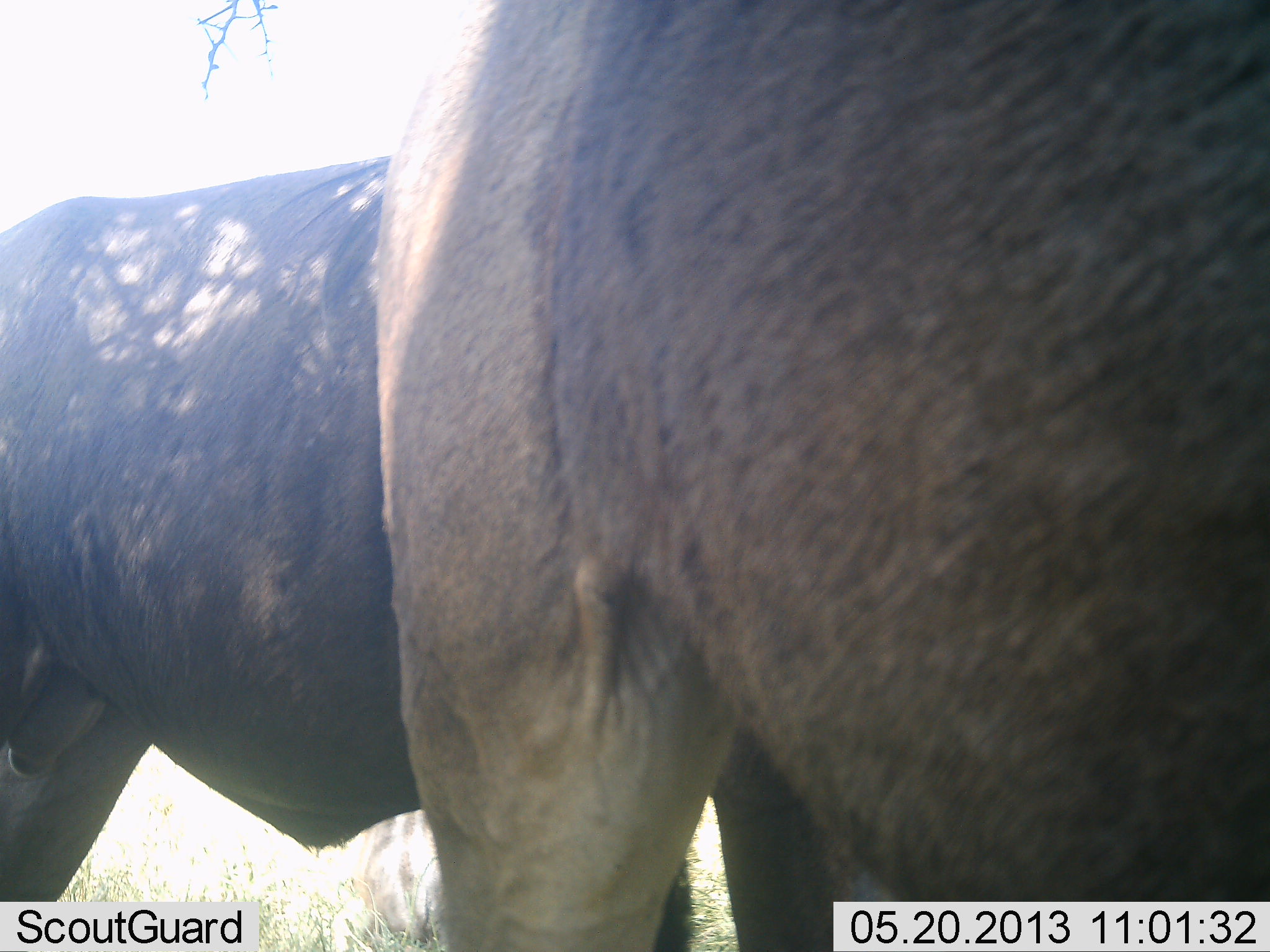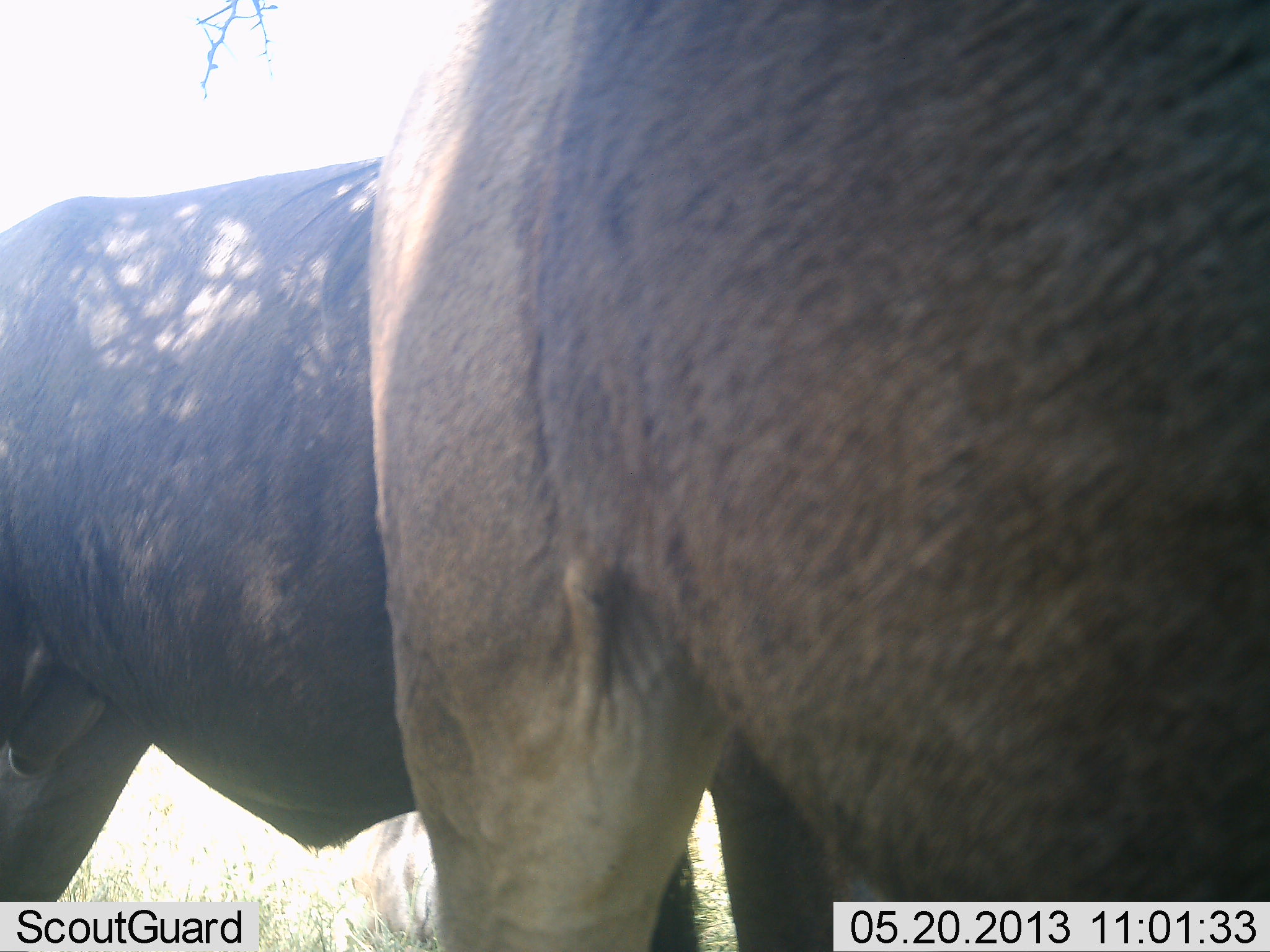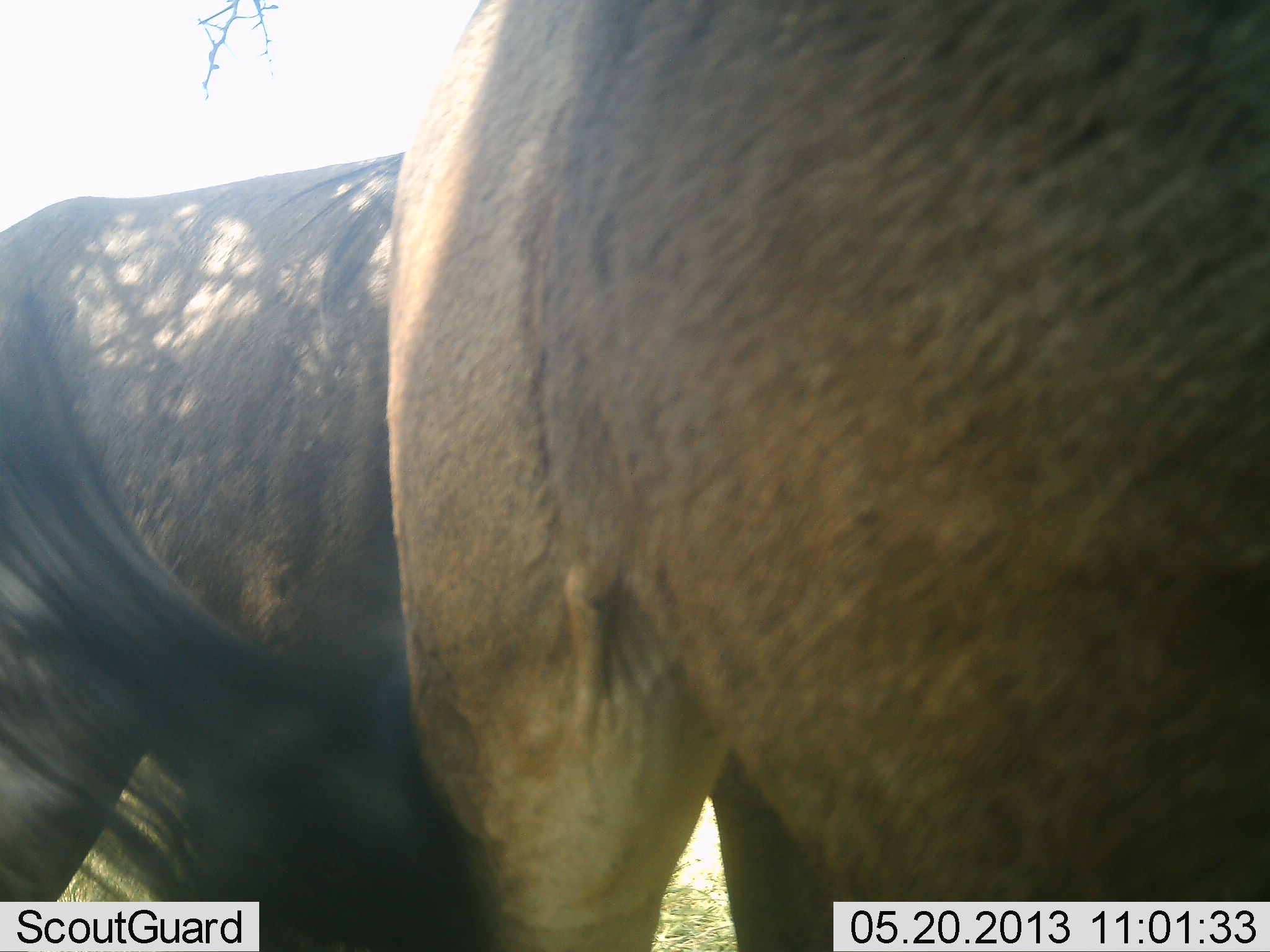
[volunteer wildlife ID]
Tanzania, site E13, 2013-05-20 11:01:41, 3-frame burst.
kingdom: Animalia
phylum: Chordata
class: Mammalia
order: Artiodactyla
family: Bovidae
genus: Connochaetes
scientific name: Connochaetes taurinus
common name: blue wildebeest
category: wildebeest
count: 2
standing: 96%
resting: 4%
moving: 4%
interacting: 0%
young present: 0%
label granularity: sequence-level